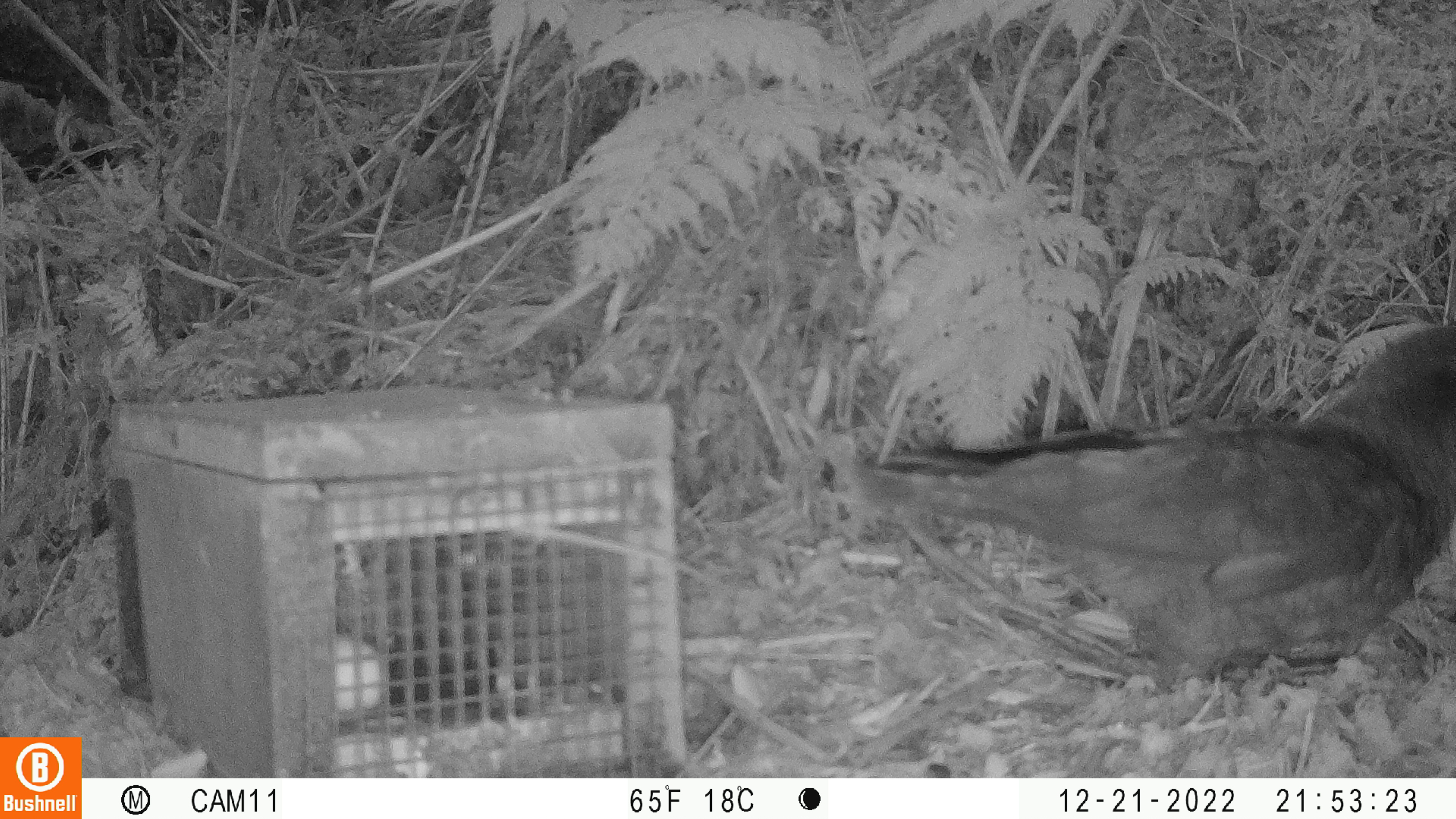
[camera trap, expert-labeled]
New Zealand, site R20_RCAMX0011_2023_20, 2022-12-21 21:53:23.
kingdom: Animalia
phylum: Chordata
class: Aves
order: Psittaciformes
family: Strigopidae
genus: Nestor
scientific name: Nestor notabilis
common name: kea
Kea (Nestor notabilis).